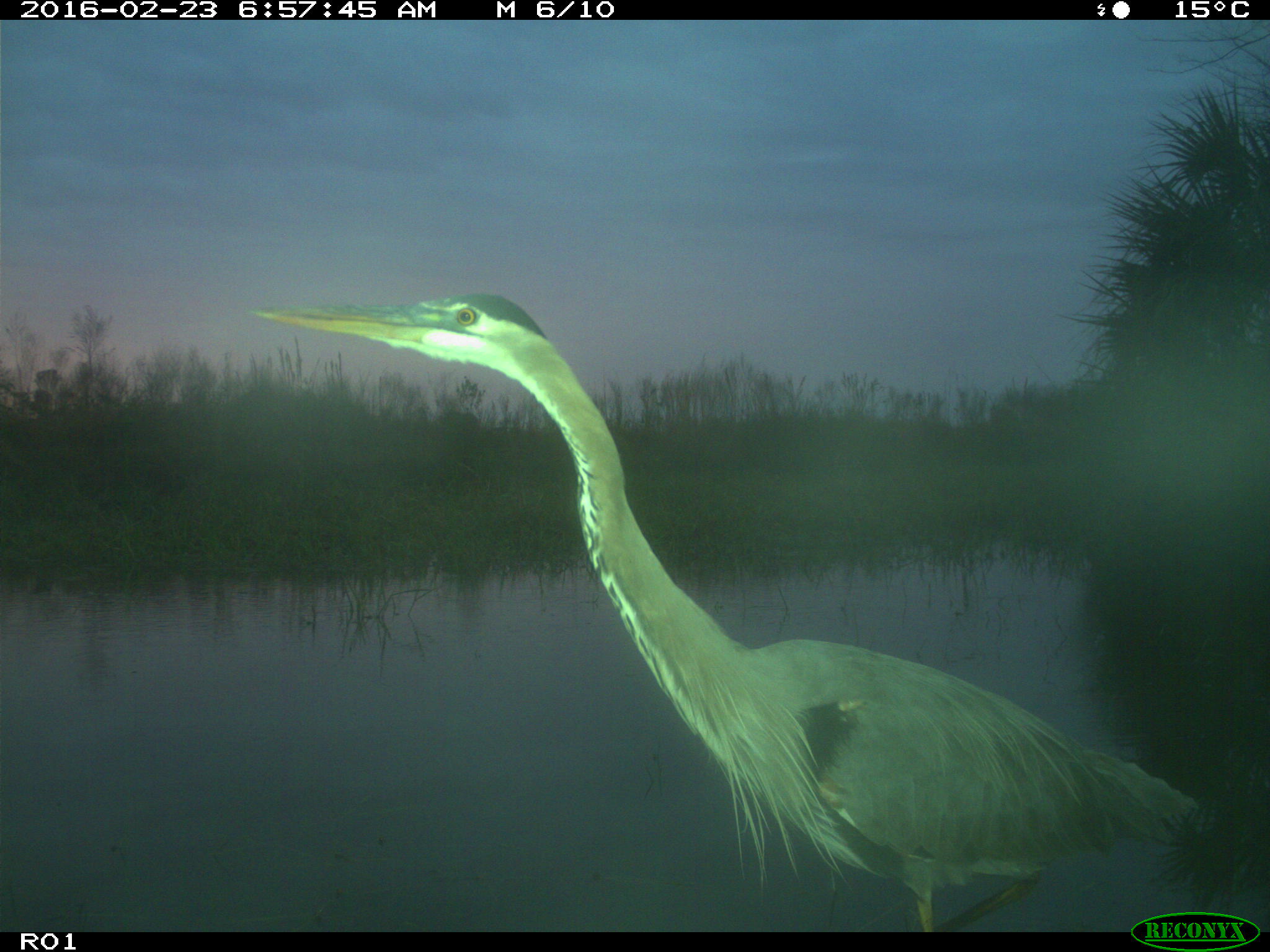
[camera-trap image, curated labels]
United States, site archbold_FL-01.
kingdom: Animalia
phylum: Chordata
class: Aves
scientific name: Aves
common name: birds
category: unidentified bird